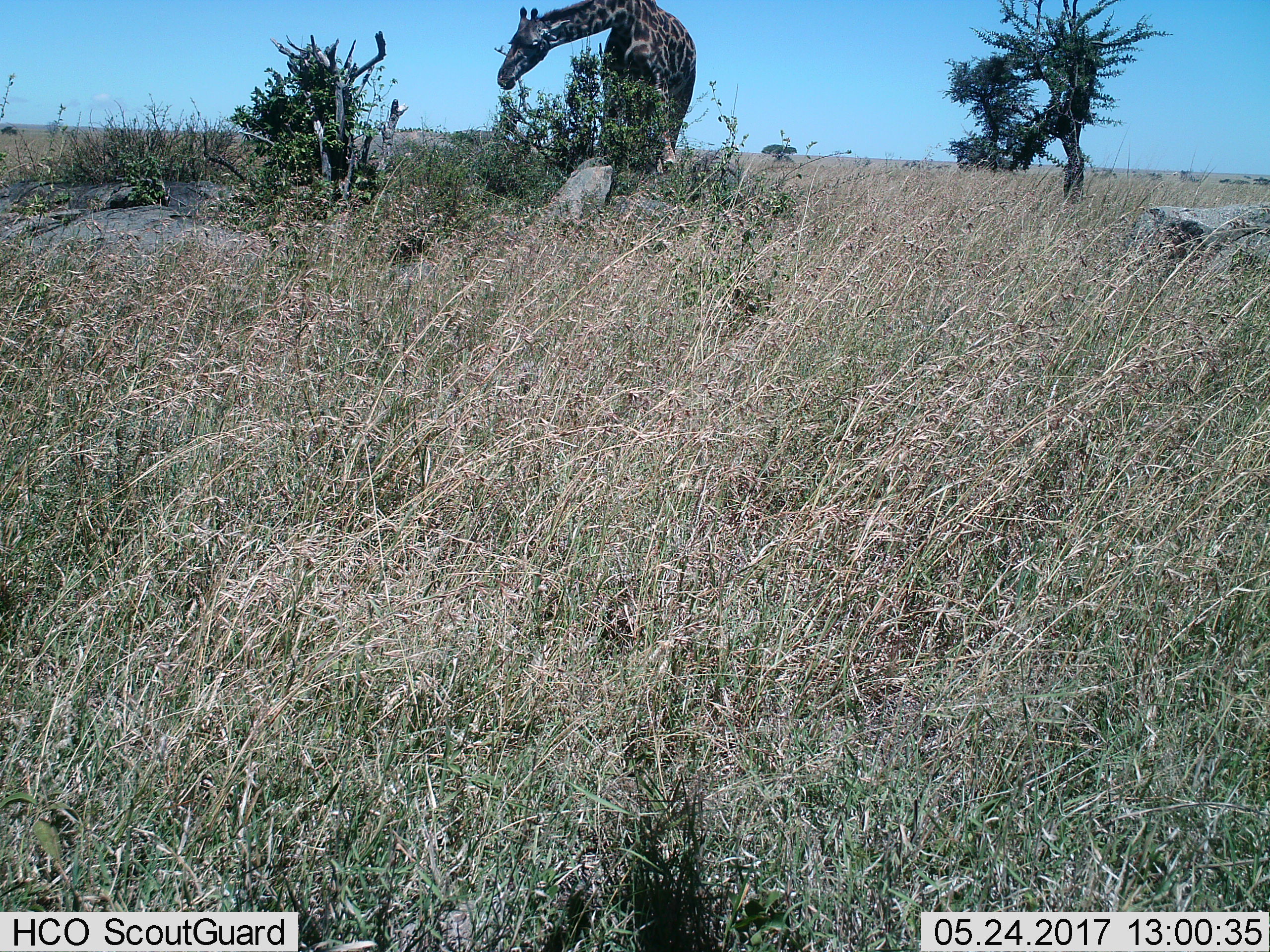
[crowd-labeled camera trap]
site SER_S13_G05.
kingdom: Animalia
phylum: Chordata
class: Mammalia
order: Artiodactyla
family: Giraffidae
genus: Giraffa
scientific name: Giraffa camelopardalis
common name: giraffe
Giraffe (Giraffa camelopardalis), count 1. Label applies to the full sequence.